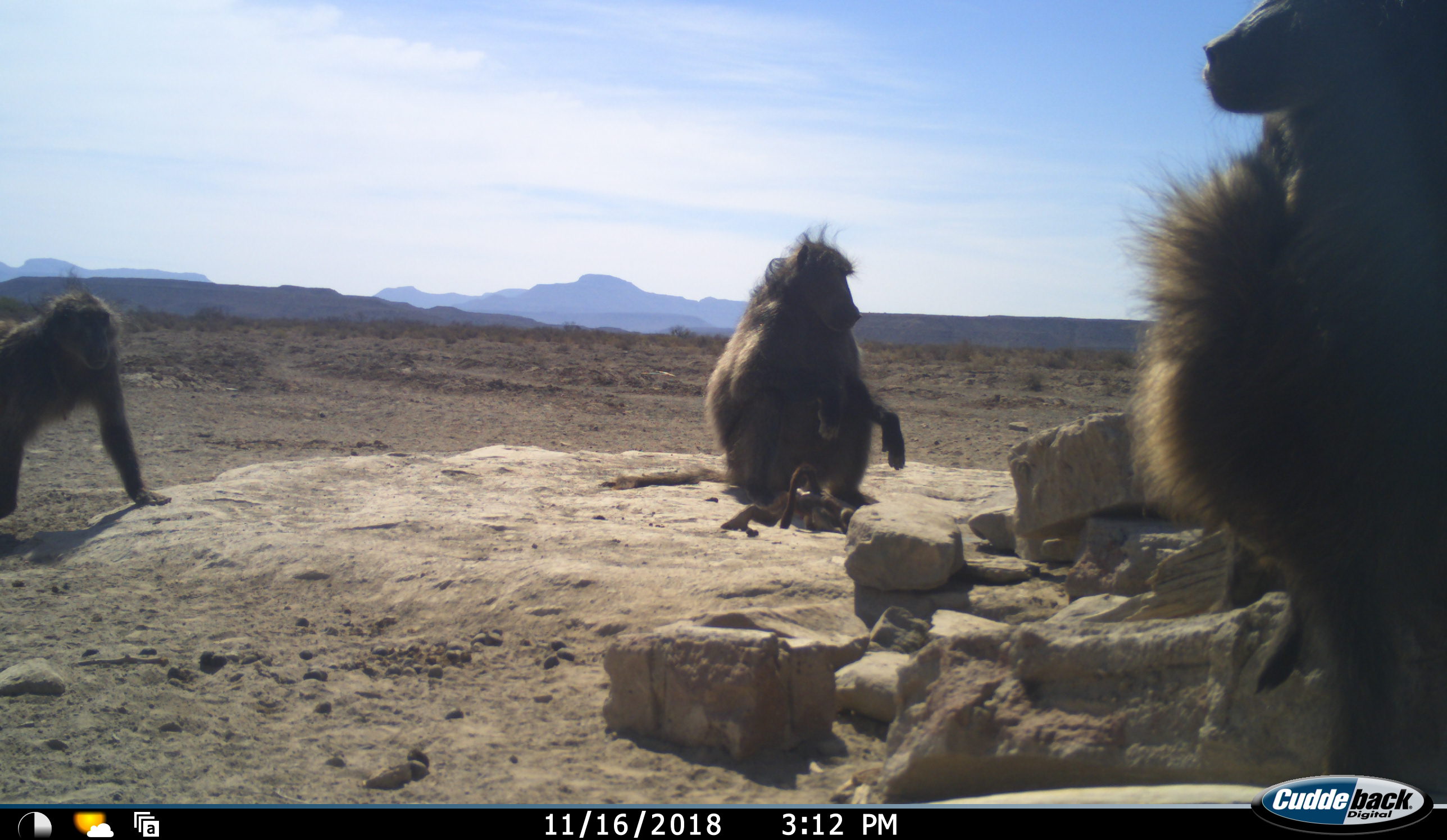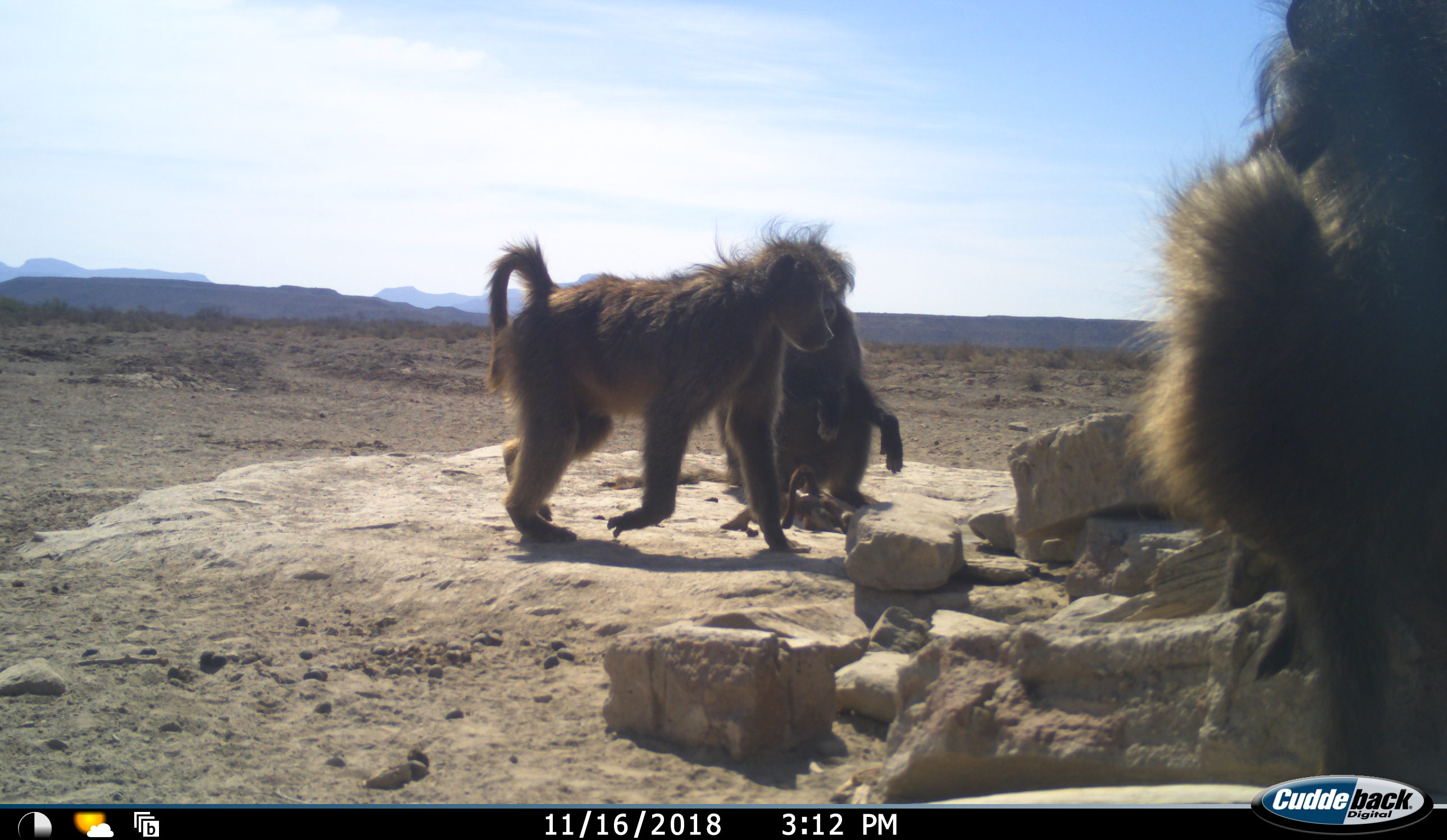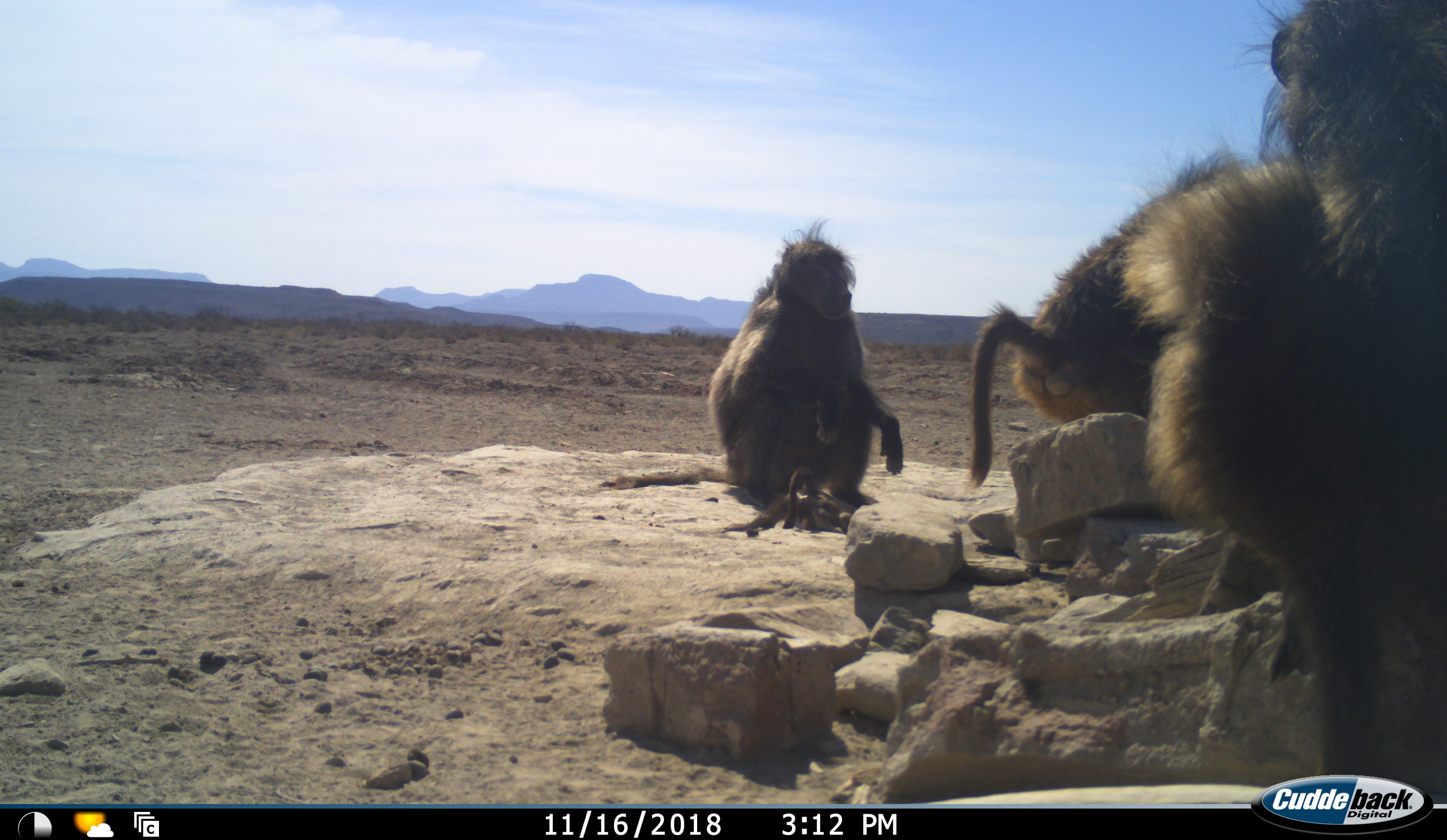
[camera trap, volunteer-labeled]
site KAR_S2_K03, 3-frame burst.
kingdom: Animalia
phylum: Chordata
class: Mammalia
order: Primates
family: Cercopithecidae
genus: Papio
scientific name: Papio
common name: baboon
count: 4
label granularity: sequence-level